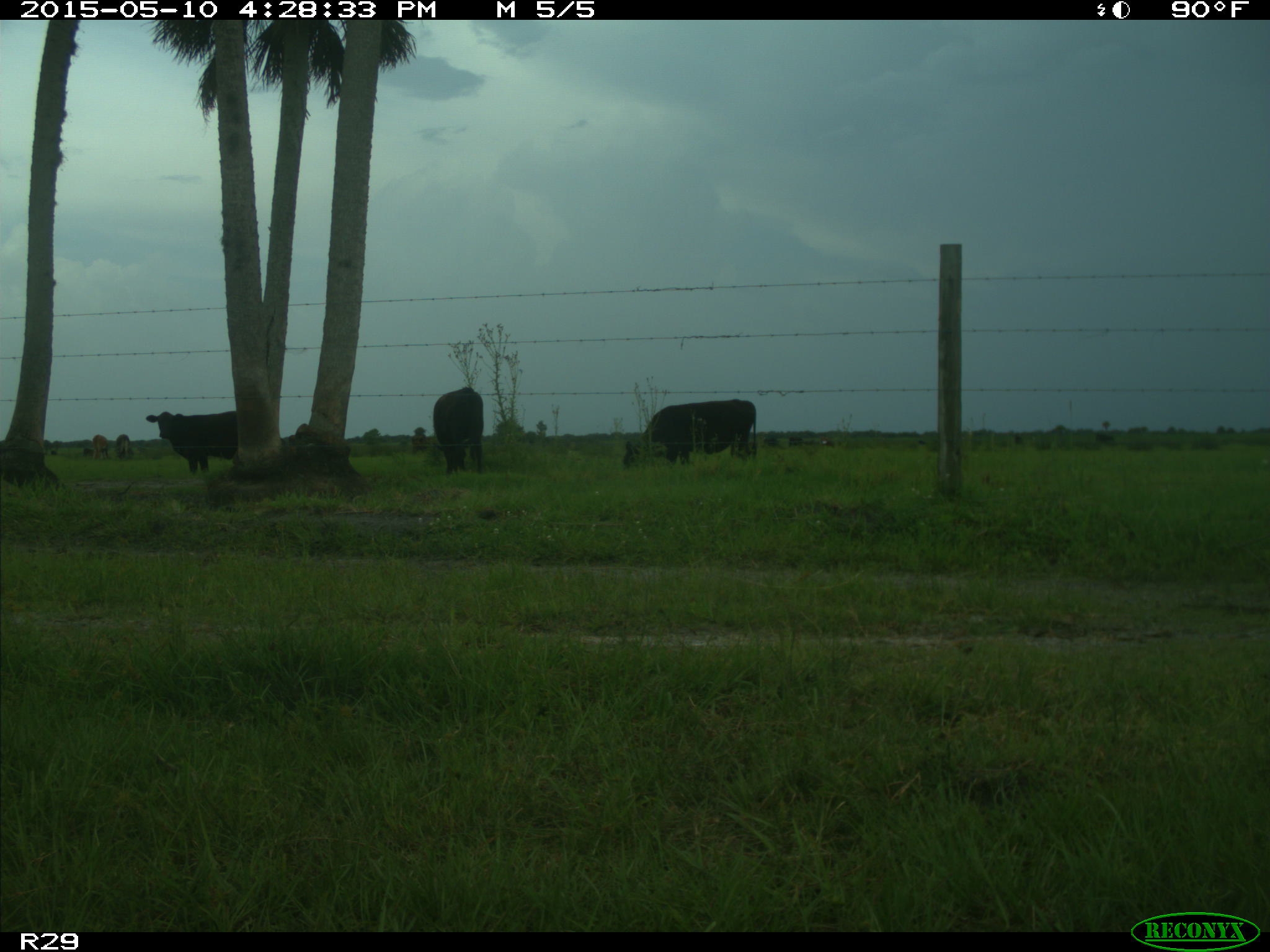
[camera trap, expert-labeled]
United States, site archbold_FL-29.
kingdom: Animalia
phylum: Chordata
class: Mammalia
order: Artiodactyla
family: Bovidae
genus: Bos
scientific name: Bos taurus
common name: domestic cow